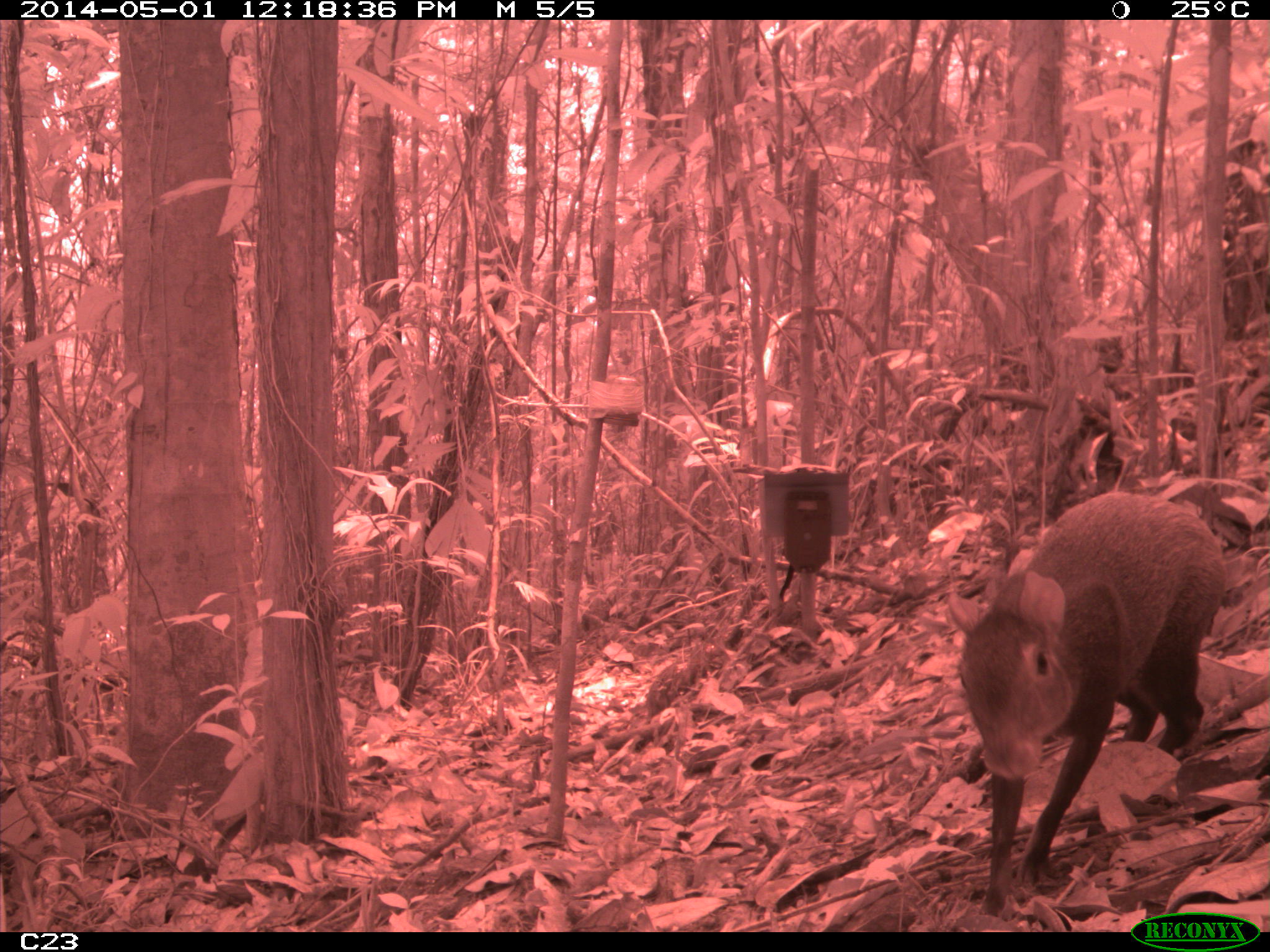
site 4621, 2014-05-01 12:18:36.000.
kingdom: Animalia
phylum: Chordata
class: Mammalia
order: Rodentia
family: Dasyproctidae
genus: Dasyprocta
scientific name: Dasyprocta leporina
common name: red-rumped agouti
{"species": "Dasyprocta leporina (red-rumped agouti)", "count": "1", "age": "adult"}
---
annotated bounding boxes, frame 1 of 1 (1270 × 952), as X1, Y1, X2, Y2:
dasyprocta leporina: 946, 491, 1227, 917